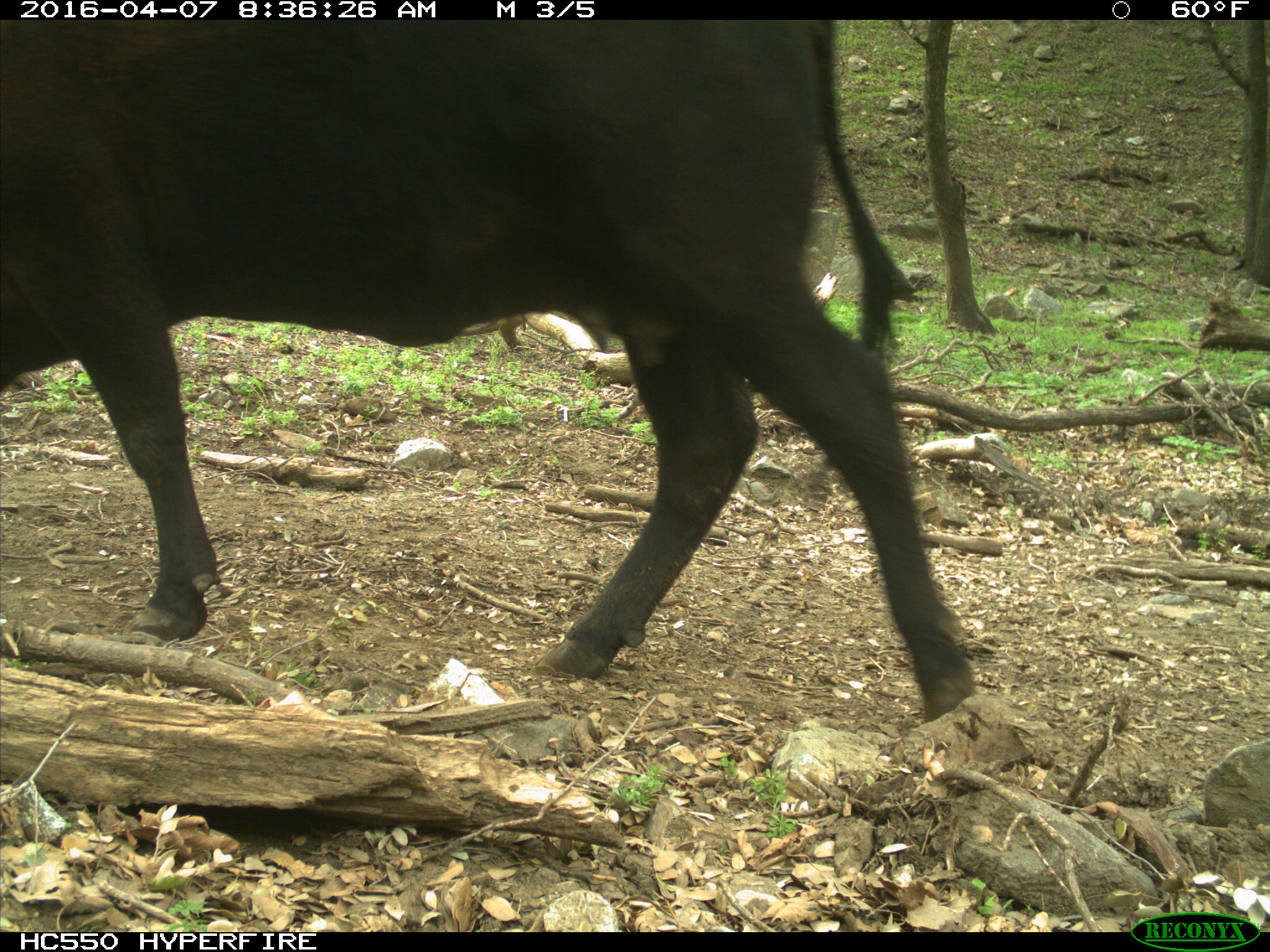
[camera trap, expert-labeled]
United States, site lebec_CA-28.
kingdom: Animalia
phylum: Chordata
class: Mammalia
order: Artiodactyla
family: Bovidae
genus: Bos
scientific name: Bos taurus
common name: domestic cow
Bos taurus (domestic cow).